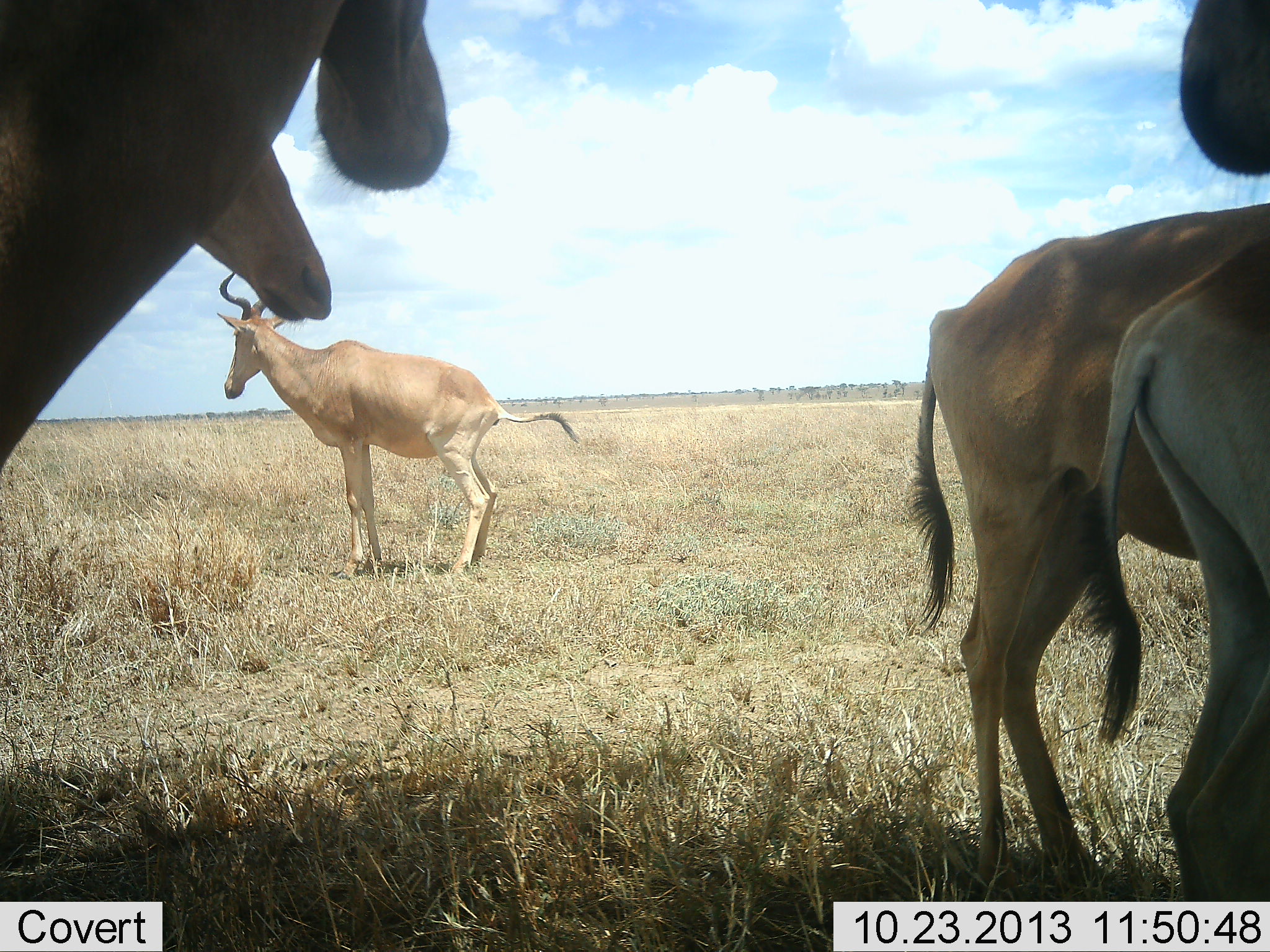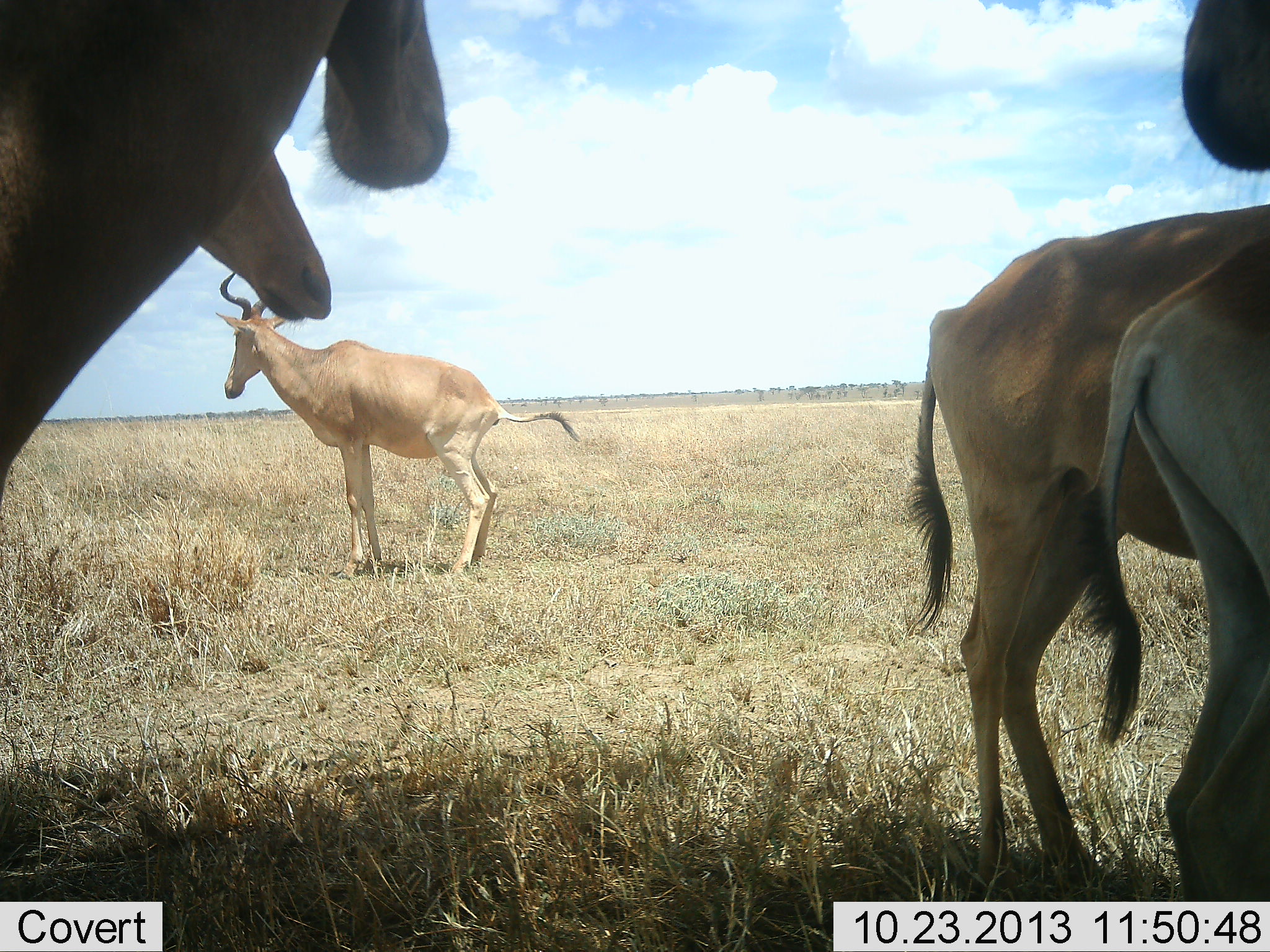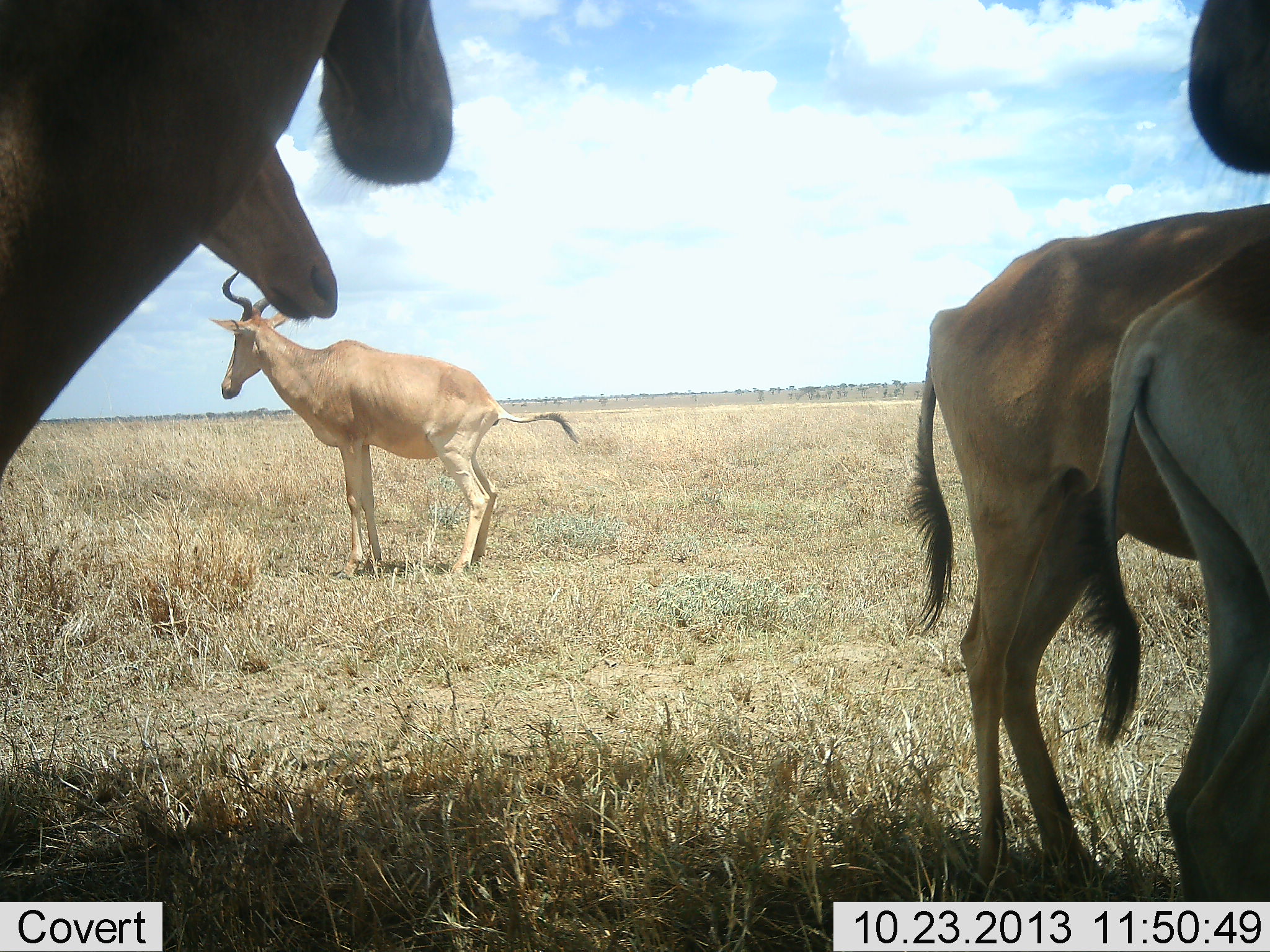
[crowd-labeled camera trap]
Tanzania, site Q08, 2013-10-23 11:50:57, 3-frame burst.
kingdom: Animalia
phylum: Chordata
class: Mammalia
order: Artiodactyla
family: Bovidae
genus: Alcelaphus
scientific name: Alcelaphus buselaphus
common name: hartebeest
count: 6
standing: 94%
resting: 12%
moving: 19%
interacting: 19%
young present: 0%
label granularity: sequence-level